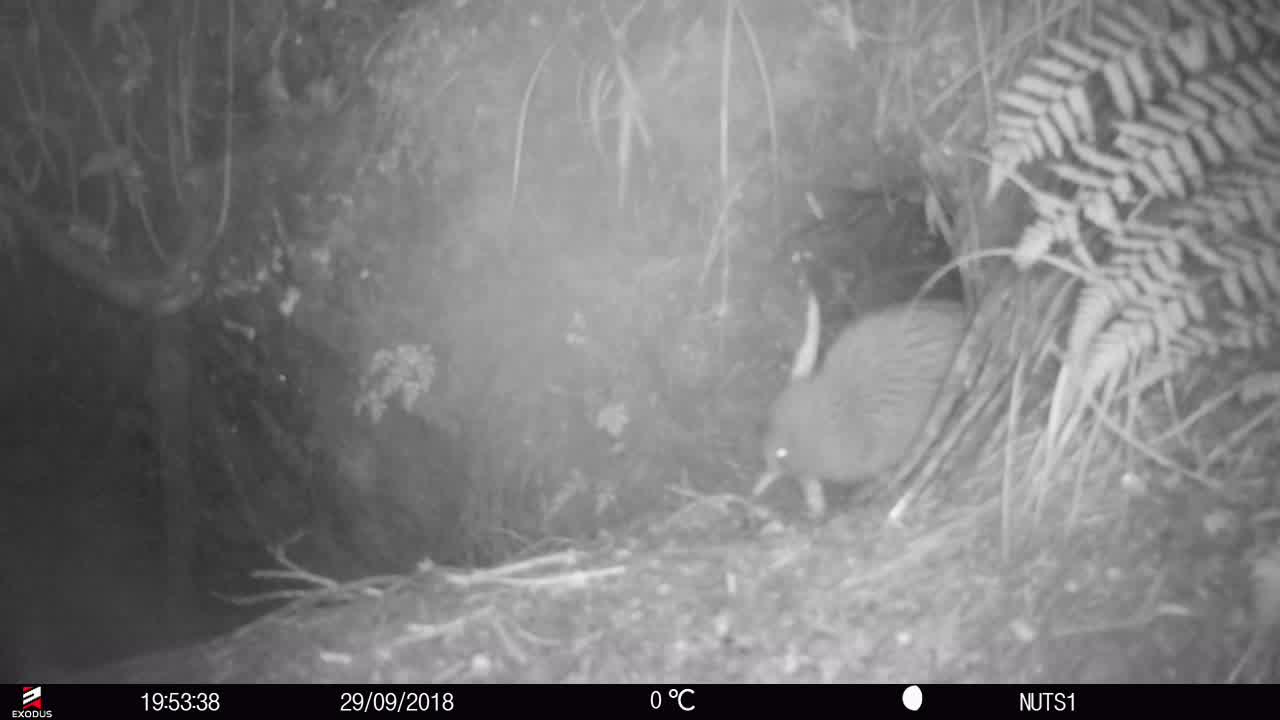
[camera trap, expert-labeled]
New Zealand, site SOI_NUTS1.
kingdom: Animalia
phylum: Chordata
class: Aves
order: Apterygiformes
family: Apterygidae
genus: Apteryx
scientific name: Apteryx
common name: kiwi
Kiwi (Apteryx).